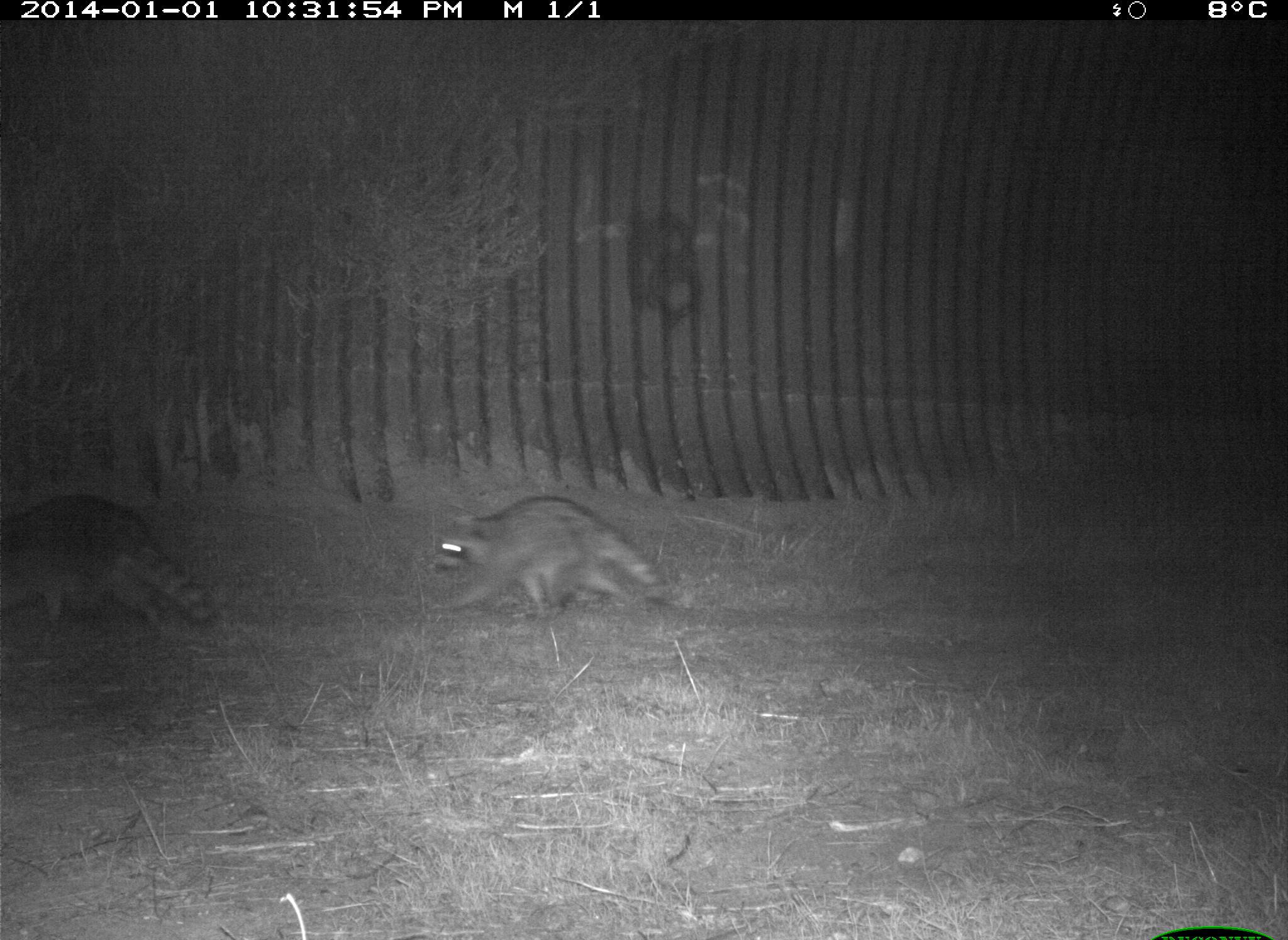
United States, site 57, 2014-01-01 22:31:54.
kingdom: Animalia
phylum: Chordata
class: Mammalia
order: Carnivora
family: Procyonidae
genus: Procyon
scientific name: Procyon lotor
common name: raccoon